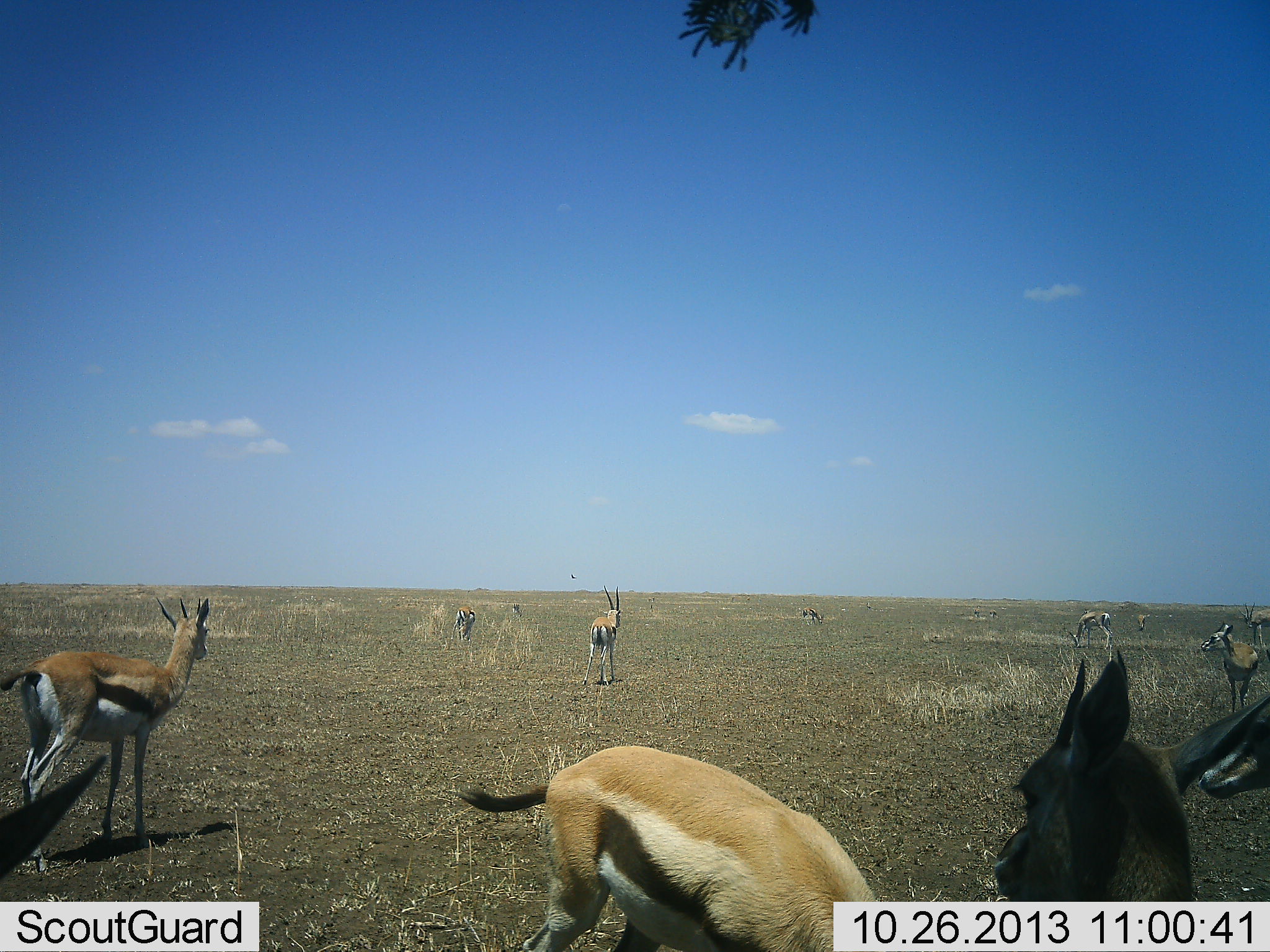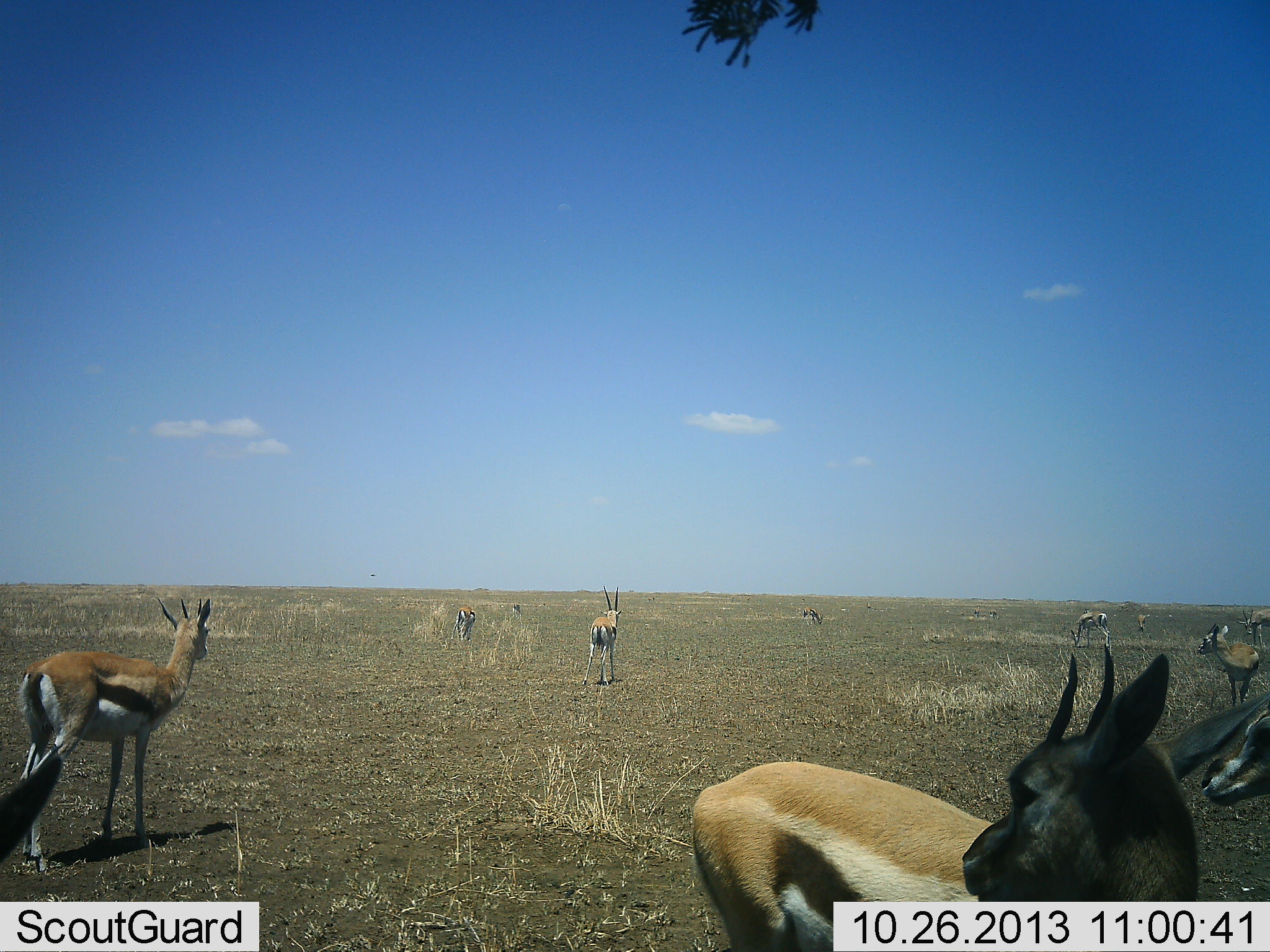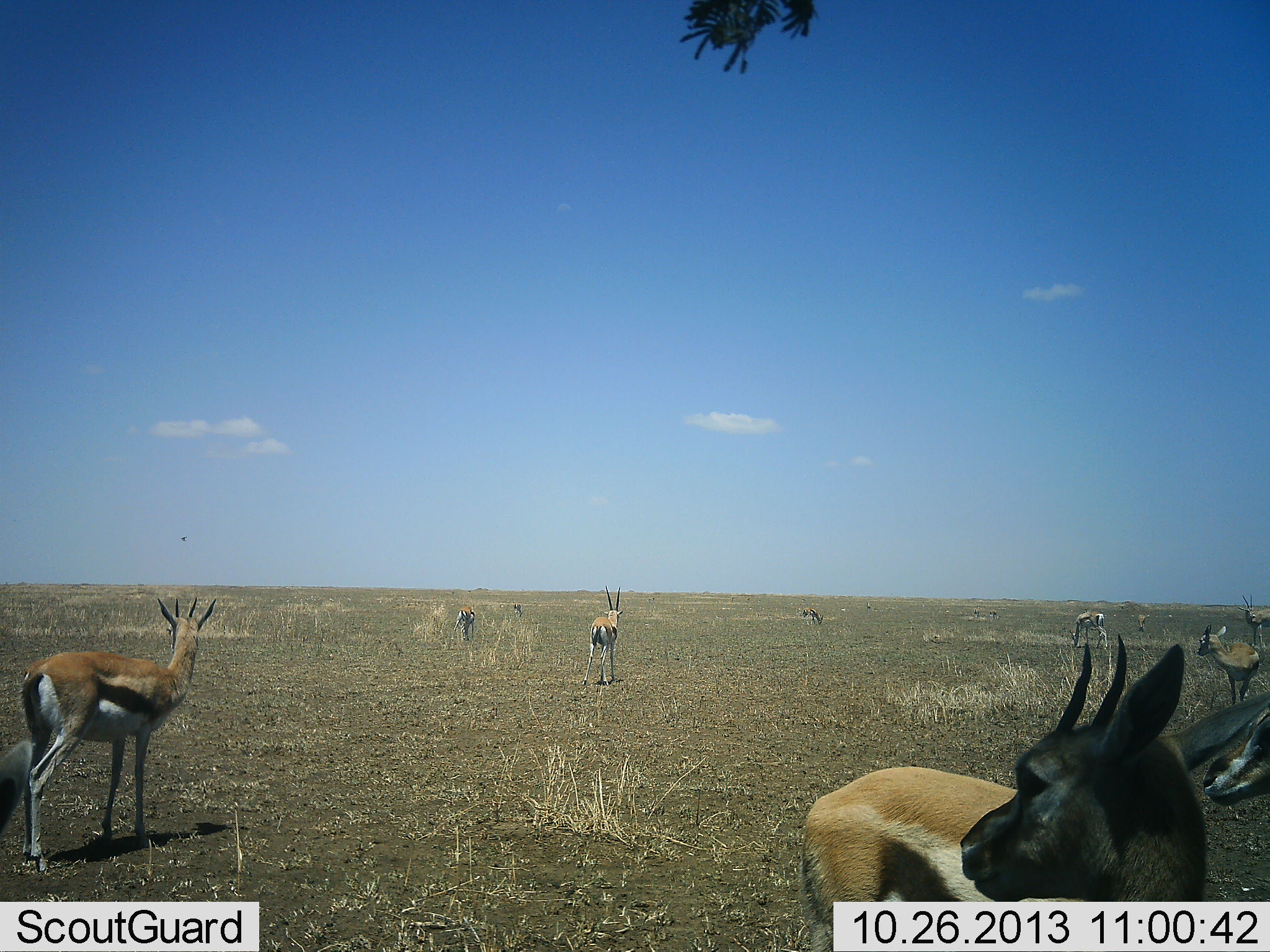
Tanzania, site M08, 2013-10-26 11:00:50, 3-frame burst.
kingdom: Animalia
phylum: Chordata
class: Mammalia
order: Artiodactyla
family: Bovidae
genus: Eudorcas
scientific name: Eudorcas thomsonii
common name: thomson's gazelle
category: gazellethomsons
Gazellethomsons (thomson's gazelle) (Eudorcas thomsonii), count 11-50. Behavior (volunteer vote fractions): standing 100%, resting 0%, moving 25%, interacting 5%. Young present (vote fraction): 0%. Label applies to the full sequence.